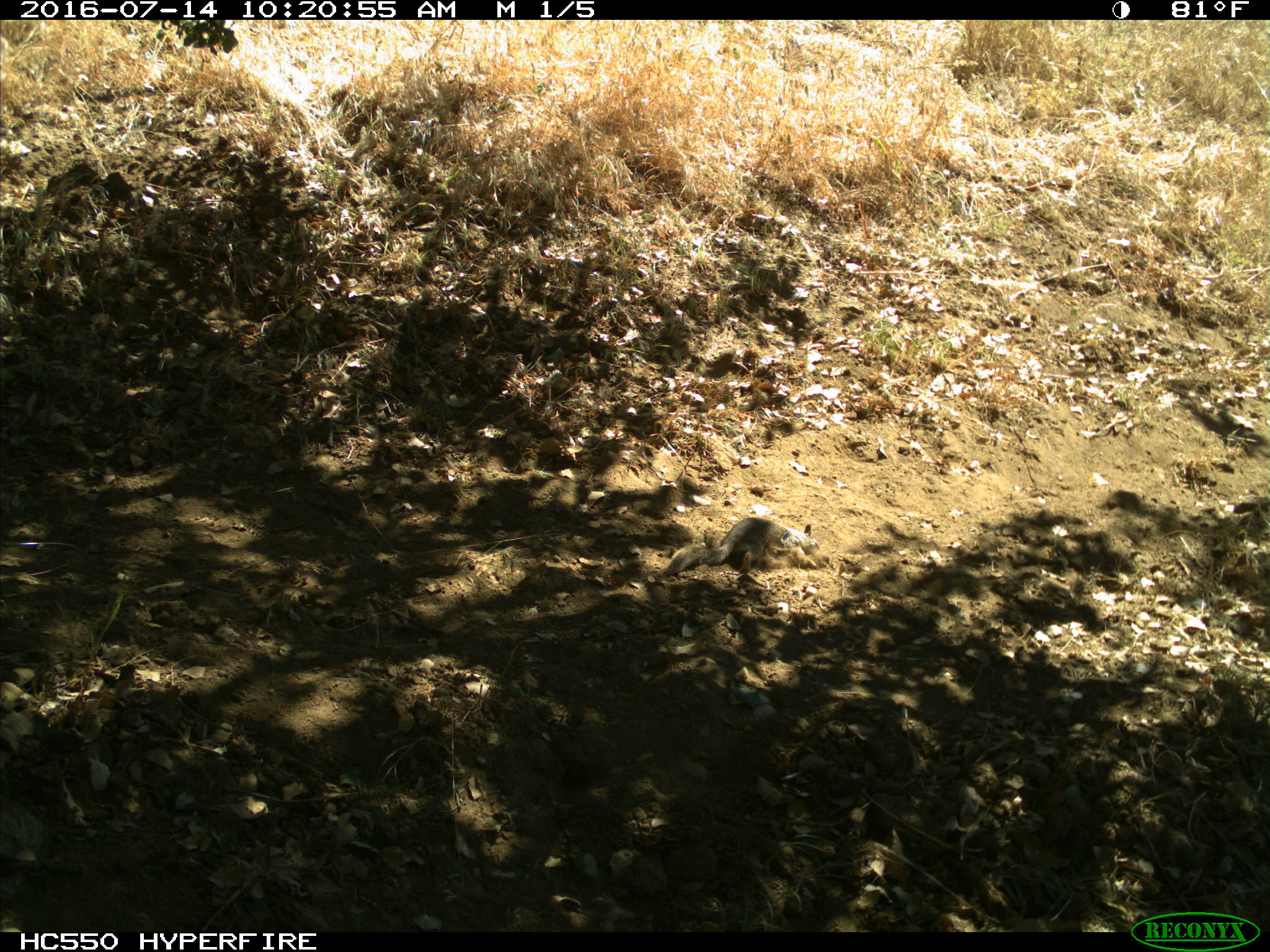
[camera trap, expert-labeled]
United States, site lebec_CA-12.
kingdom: Animalia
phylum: Chordata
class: Mammalia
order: Rodentia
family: Sciuridae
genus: Otospermophilus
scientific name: Otospermophilus beecheyi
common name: california ground squirrel